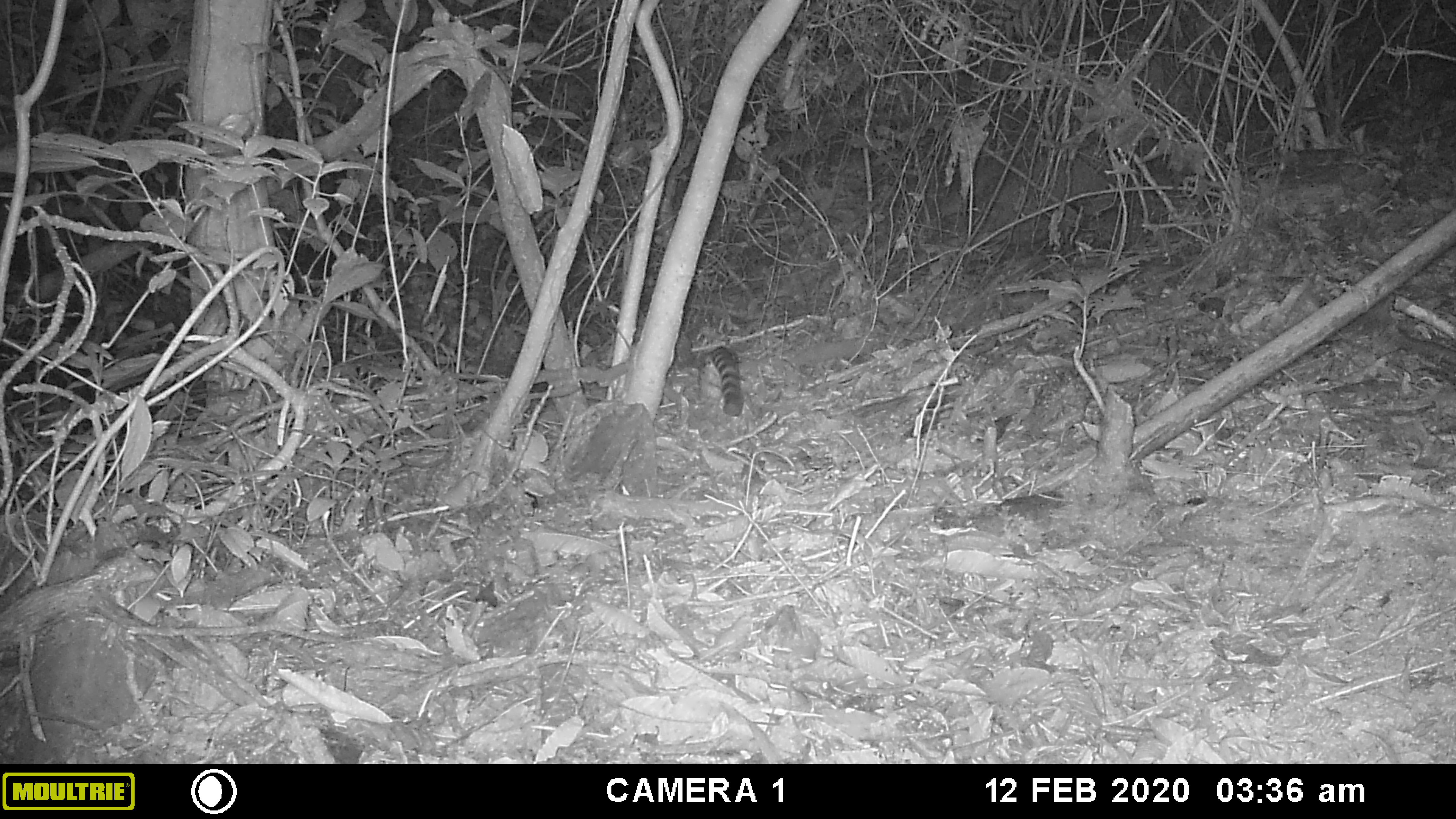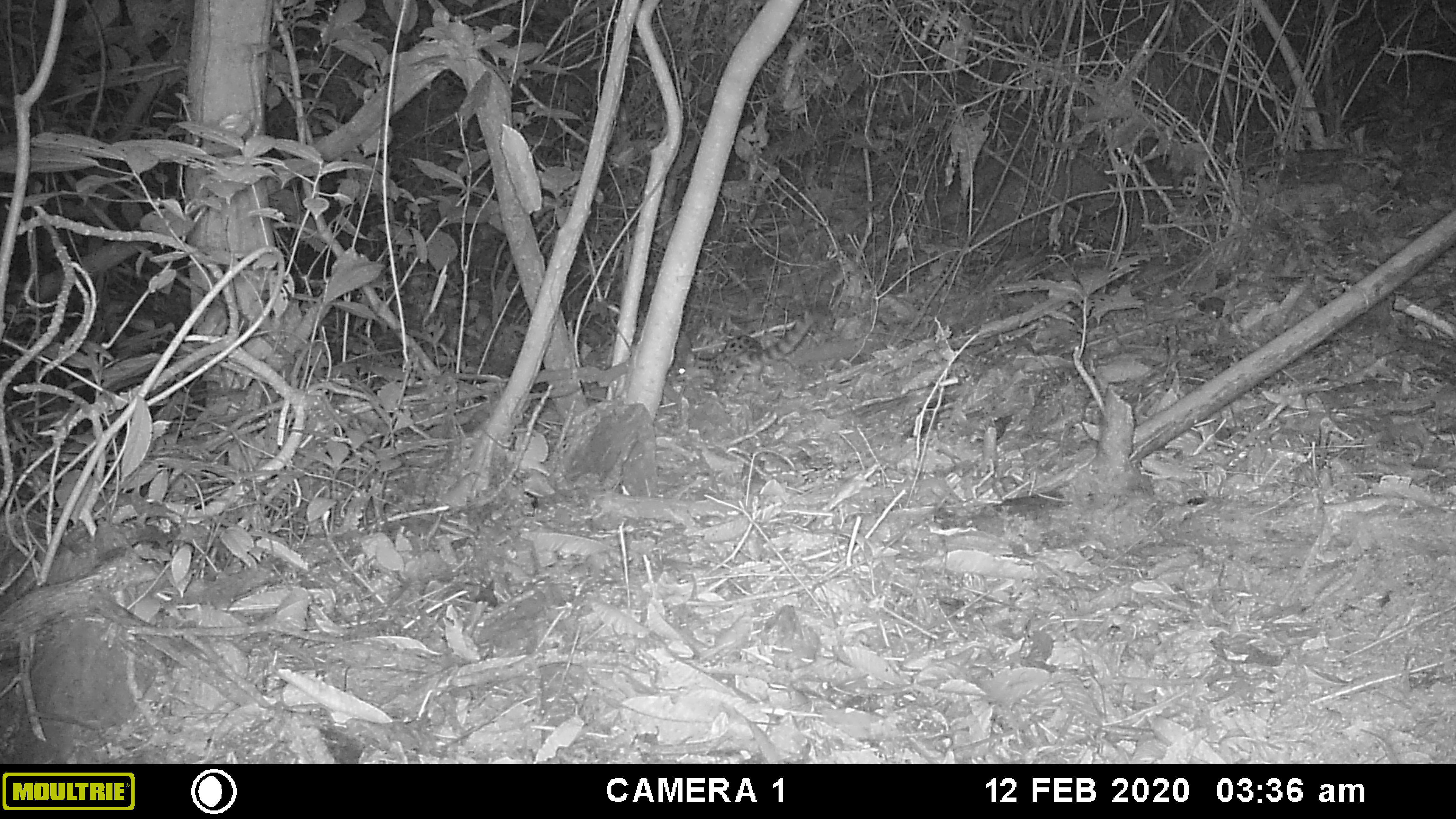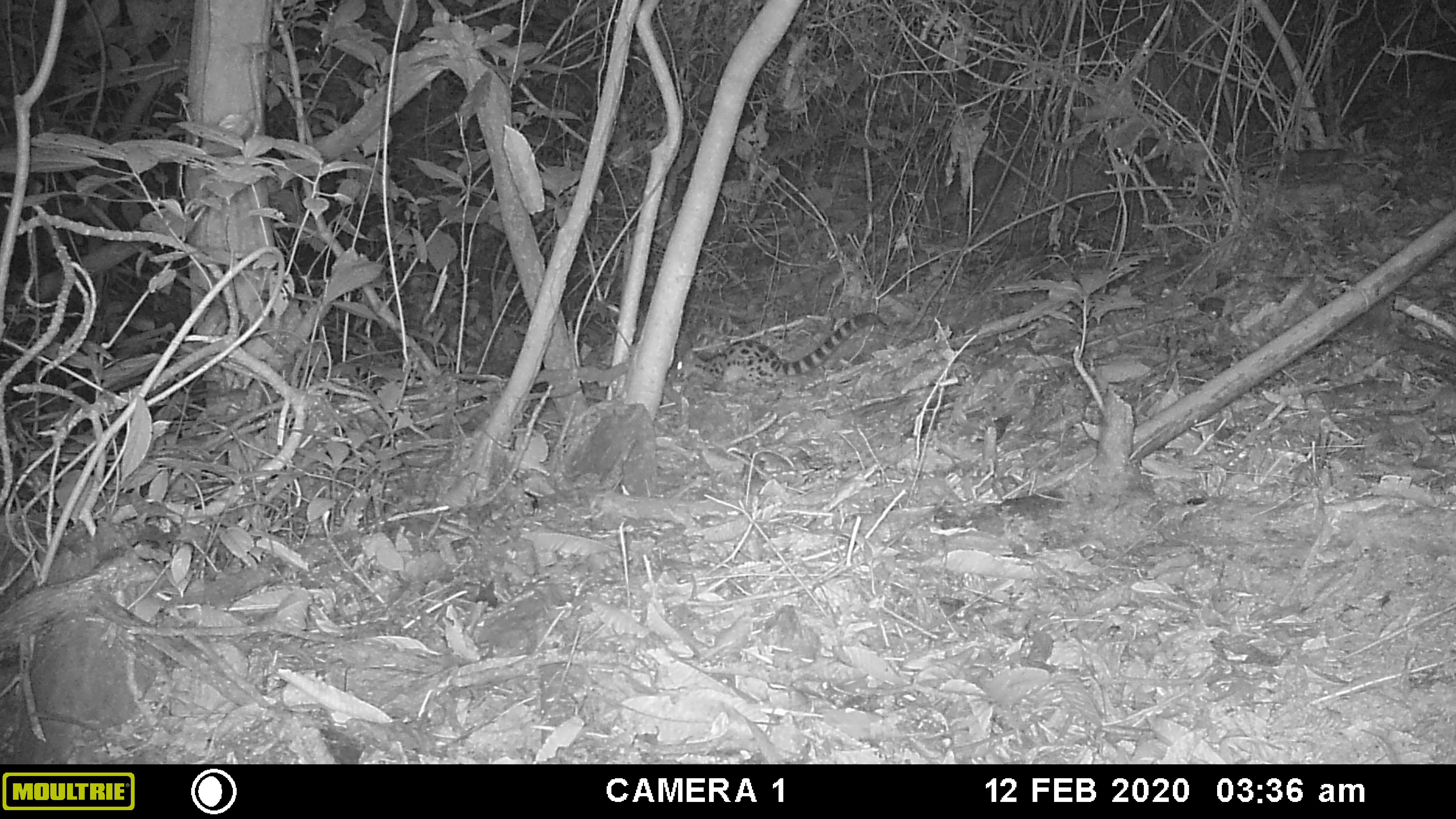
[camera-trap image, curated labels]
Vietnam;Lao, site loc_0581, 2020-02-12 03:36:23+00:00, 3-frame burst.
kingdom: Animalia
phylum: Chordata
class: Mammalia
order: Carnivora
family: Prionodontidae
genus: Prionodon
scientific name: Prionodon pardicolor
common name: spotted linsang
Spotted linsang (Prionodon pardicolor). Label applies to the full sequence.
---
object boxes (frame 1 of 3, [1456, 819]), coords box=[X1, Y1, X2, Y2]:
spotted linsang: box=[699, 344, 743, 417]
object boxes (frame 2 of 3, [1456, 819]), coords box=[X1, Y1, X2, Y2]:
spotted linsang: box=[666, 300, 832, 394]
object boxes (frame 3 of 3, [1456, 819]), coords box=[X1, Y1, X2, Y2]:
spotted linsang: box=[666, 311, 880, 386]